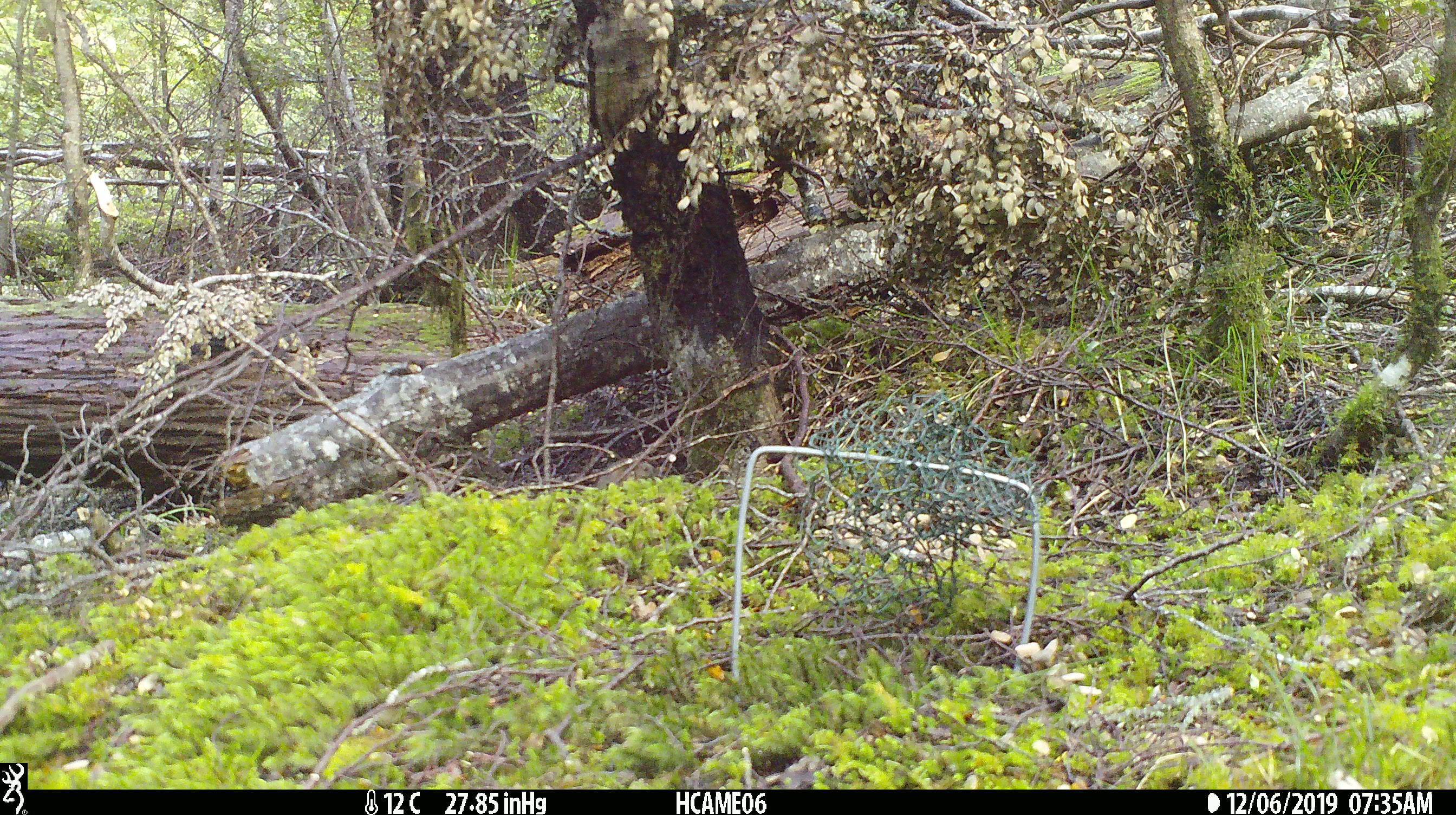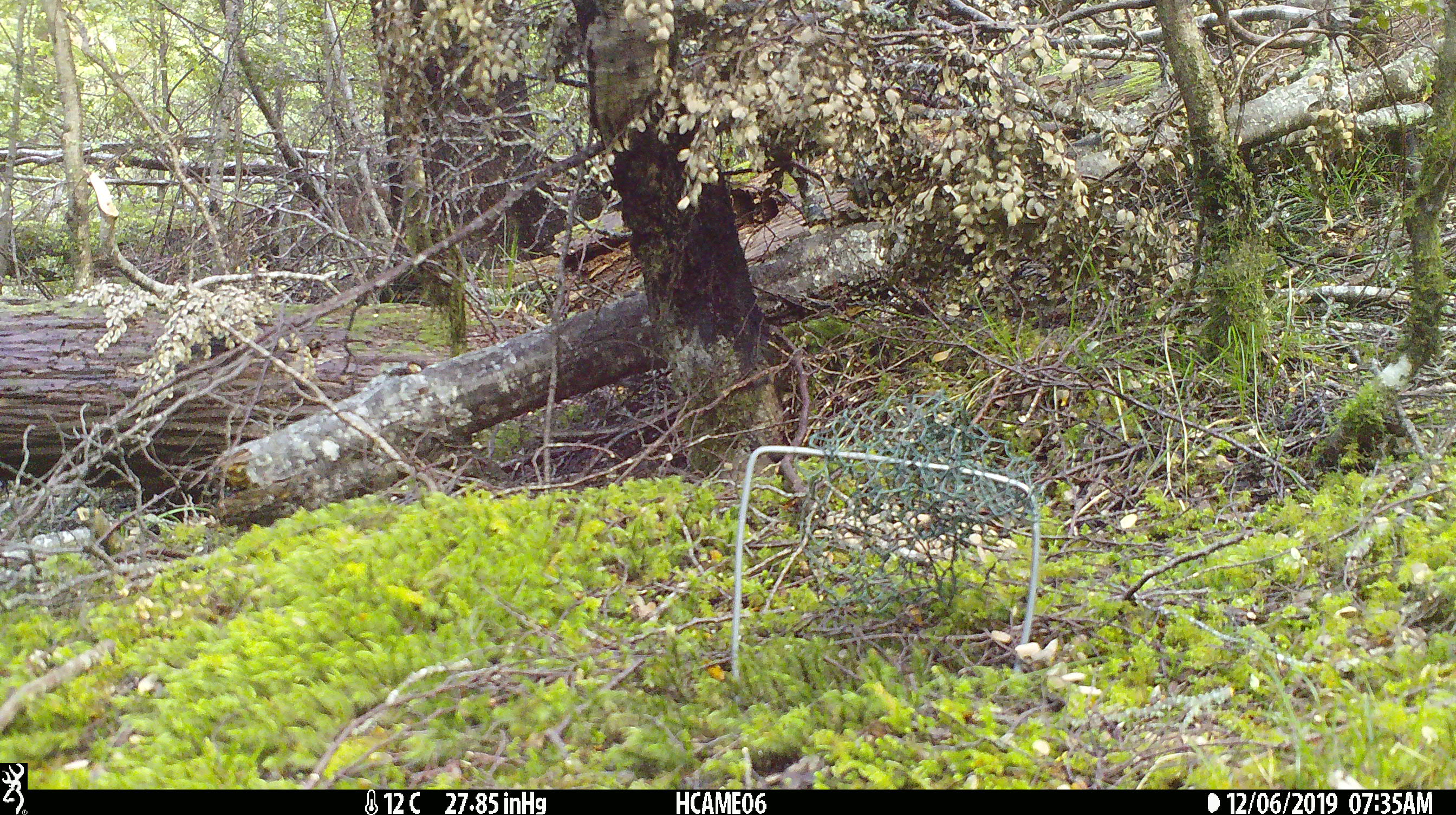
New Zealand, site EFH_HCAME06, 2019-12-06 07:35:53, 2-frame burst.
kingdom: Animalia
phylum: Chordata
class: Mammalia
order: Rodentia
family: Muridae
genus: Mus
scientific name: Mus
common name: mouse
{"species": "mouse (Mus)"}